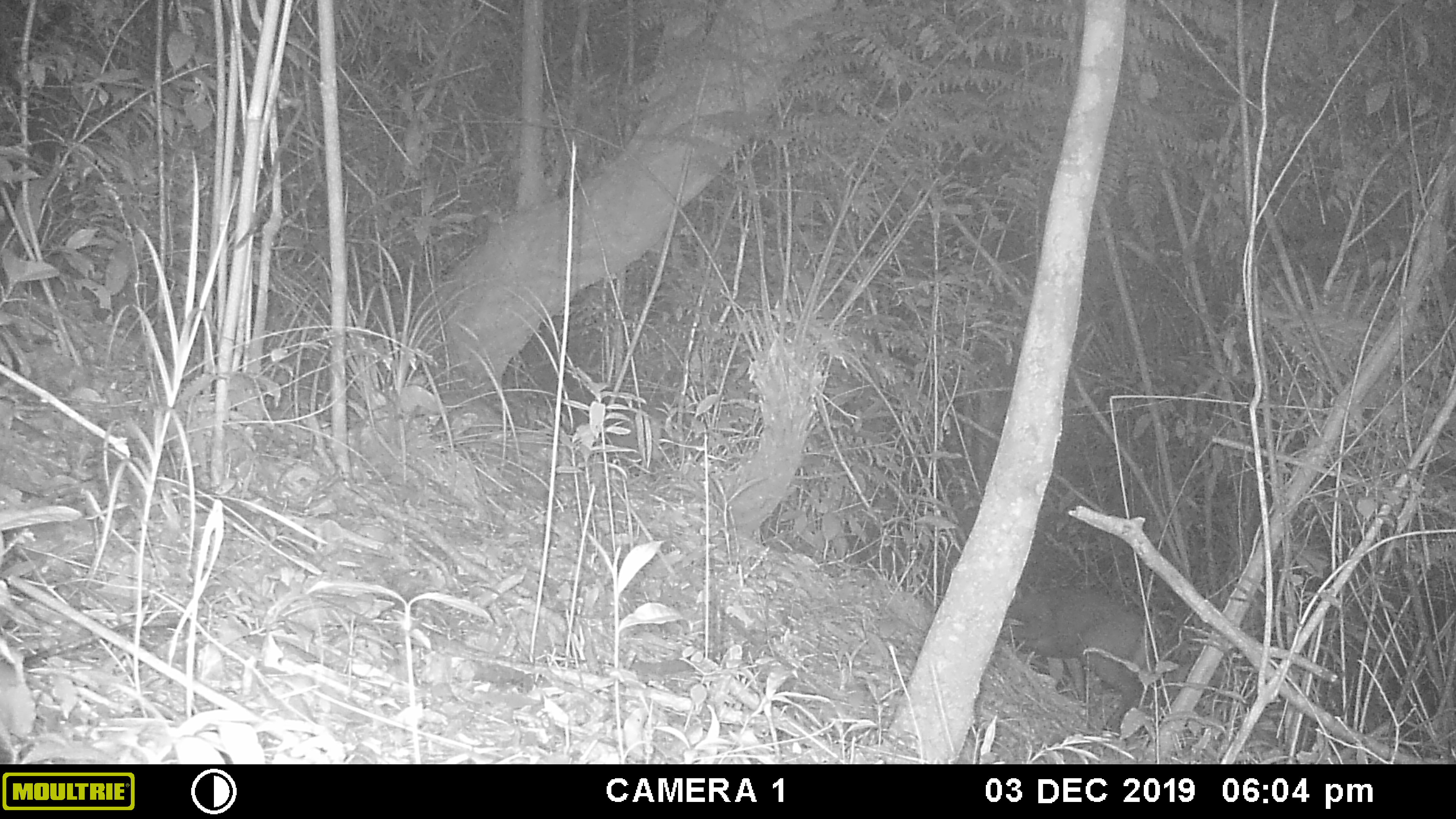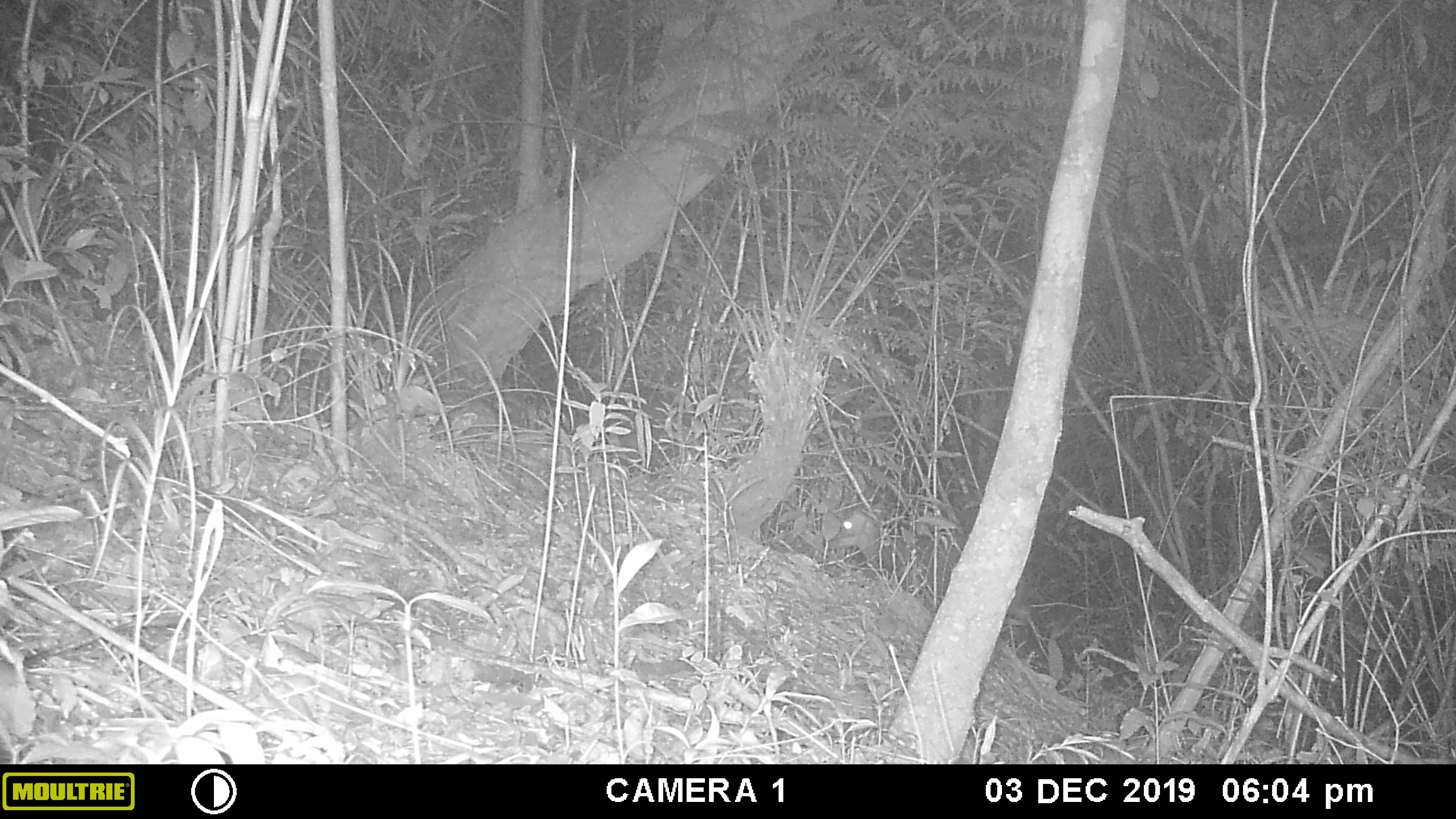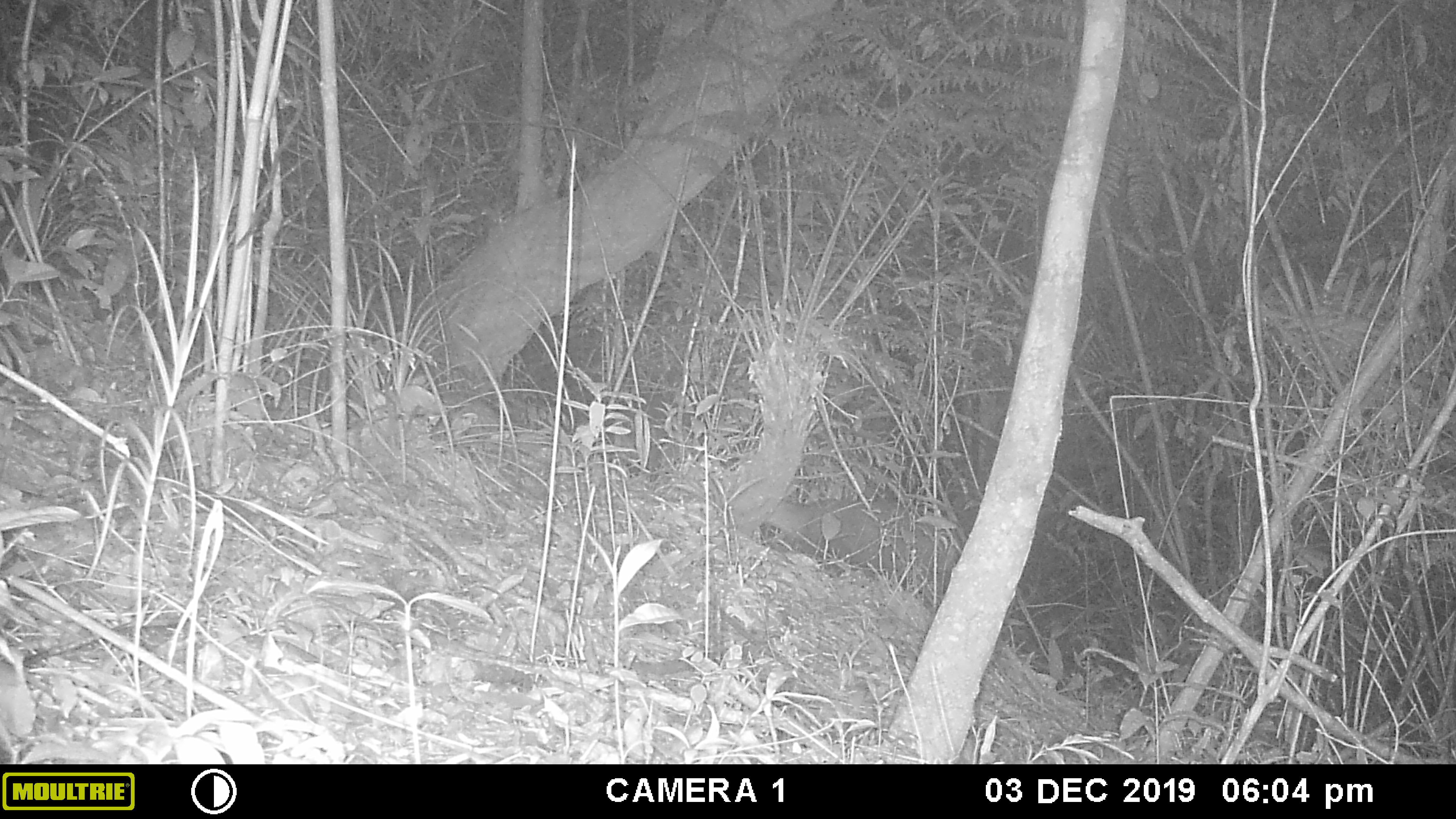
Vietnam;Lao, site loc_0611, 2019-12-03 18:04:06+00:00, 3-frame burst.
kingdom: Animalia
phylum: Chordata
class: Mammalia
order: Artiodactyla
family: Cervidae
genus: Muntiacus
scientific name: Muntiacus rooseveltorum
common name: roosevelt's muntjac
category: roosevelts muntjac group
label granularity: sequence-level